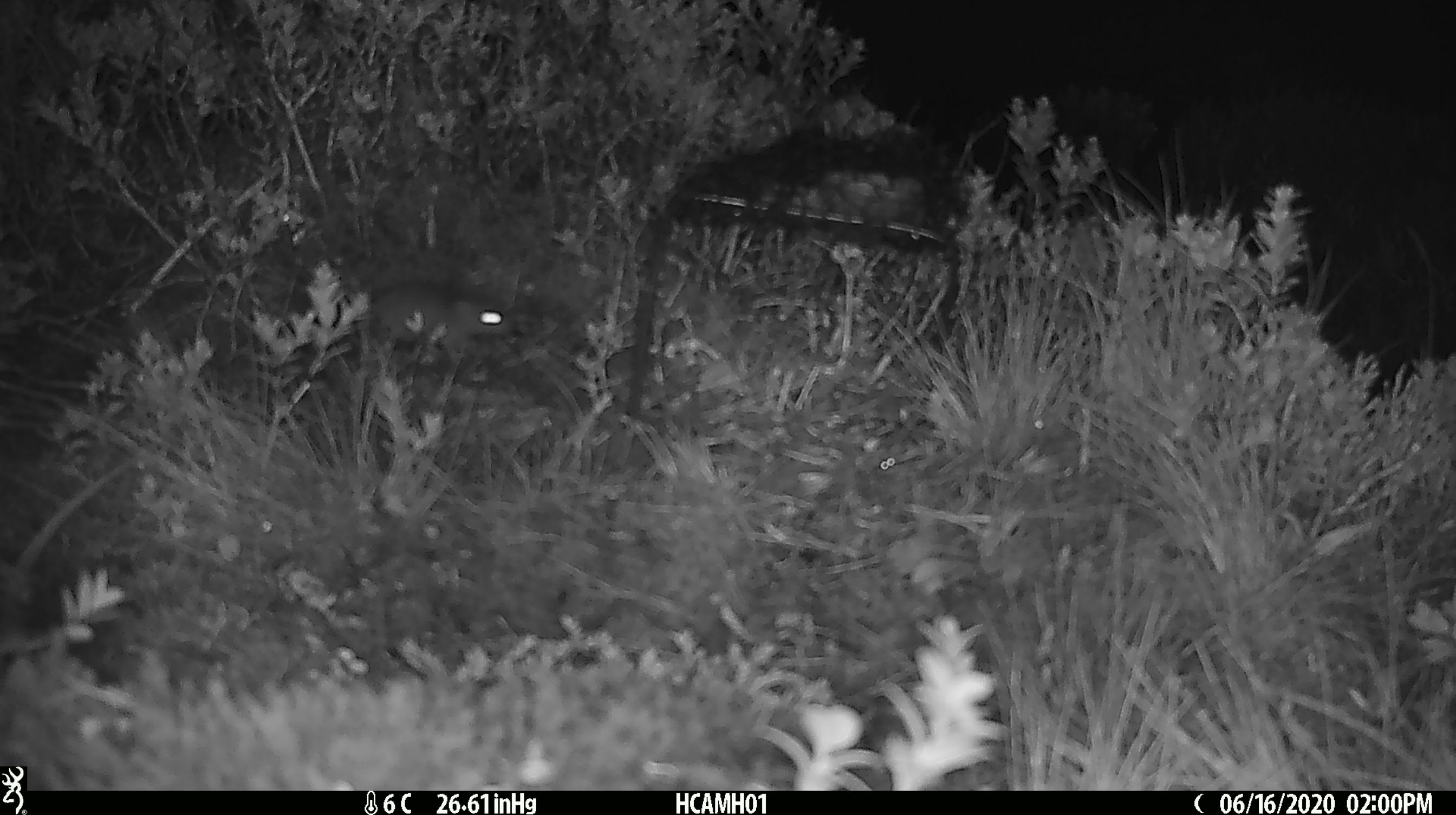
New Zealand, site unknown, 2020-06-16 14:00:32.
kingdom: Animalia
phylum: Chordata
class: Mammalia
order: Rodentia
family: Muridae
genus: Mus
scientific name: Mus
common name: mouse